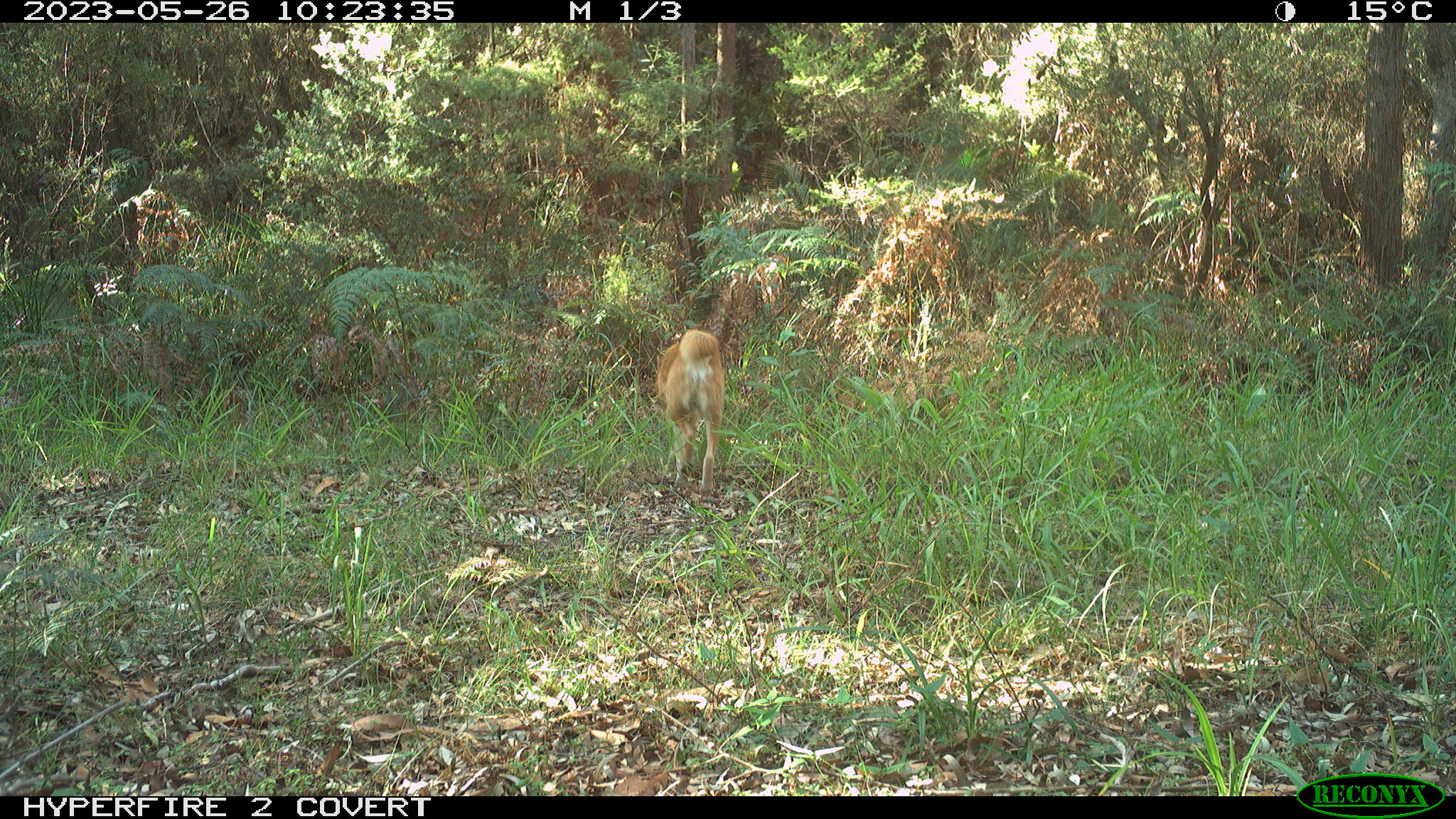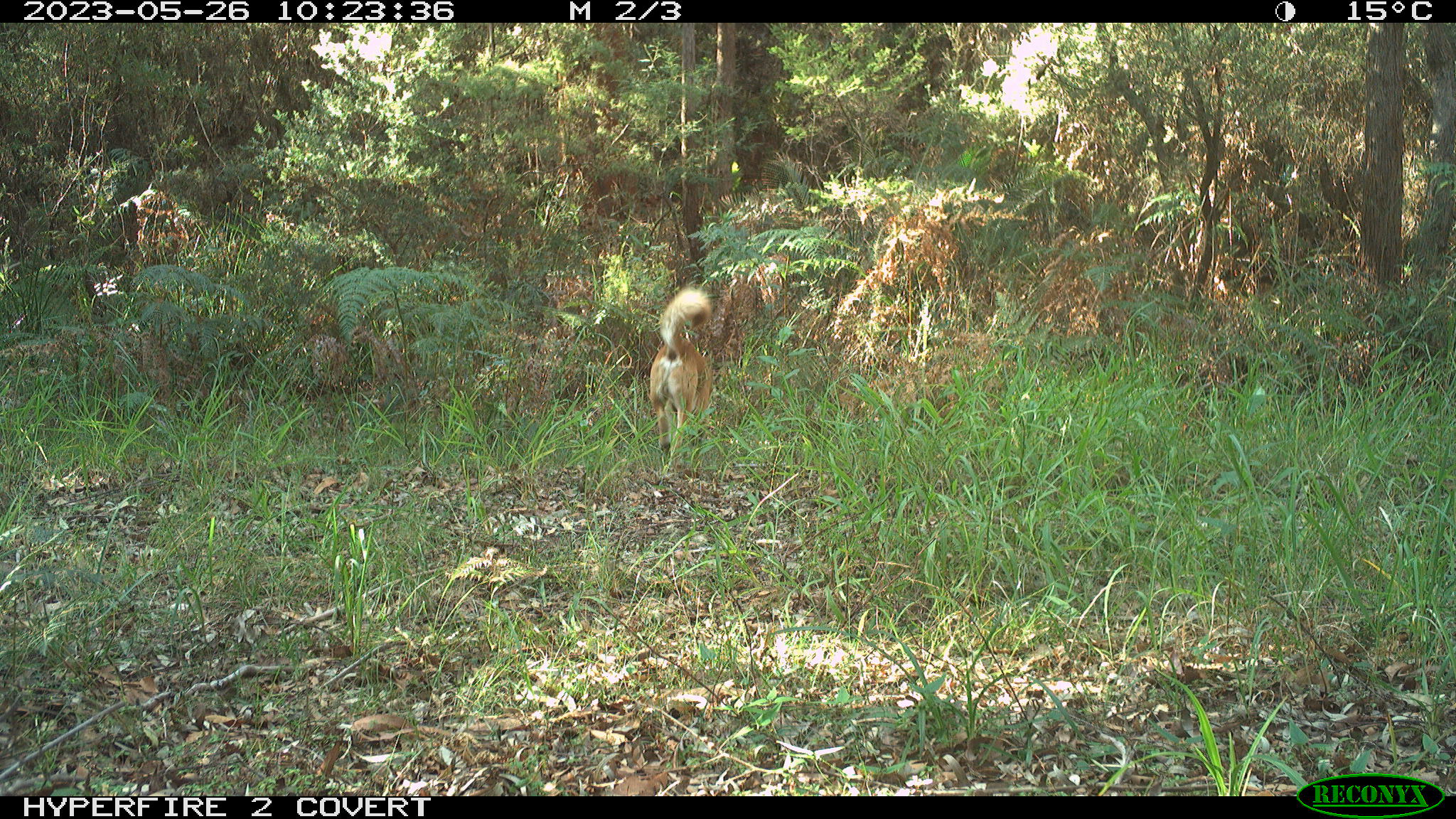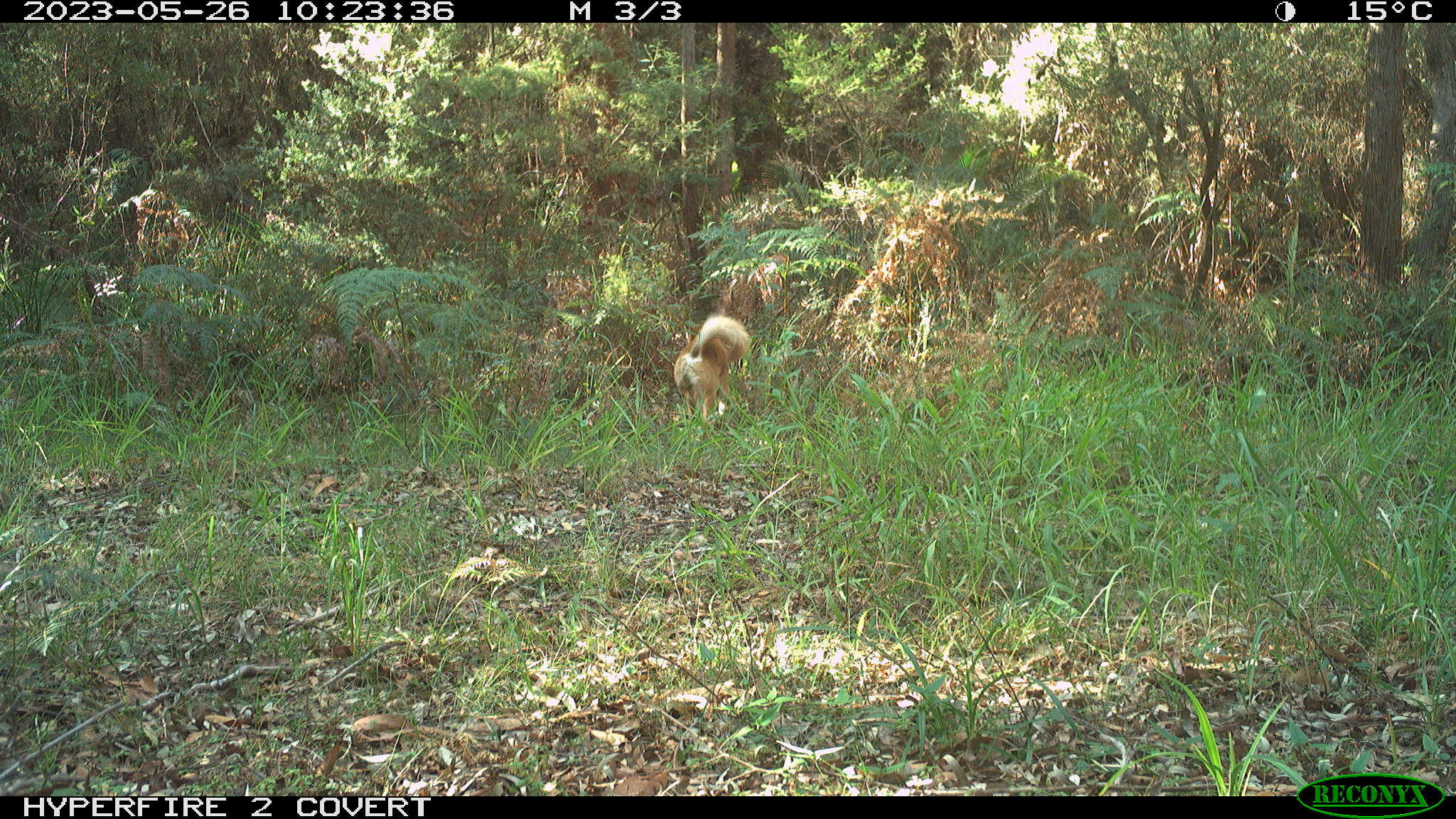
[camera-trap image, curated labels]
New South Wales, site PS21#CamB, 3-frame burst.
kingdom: Animalia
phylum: Chordata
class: Mammalia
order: Carnivora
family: Canidae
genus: Canis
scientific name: Canis familiaris dingo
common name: dingo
Dingo (Canis familiaris dingo).